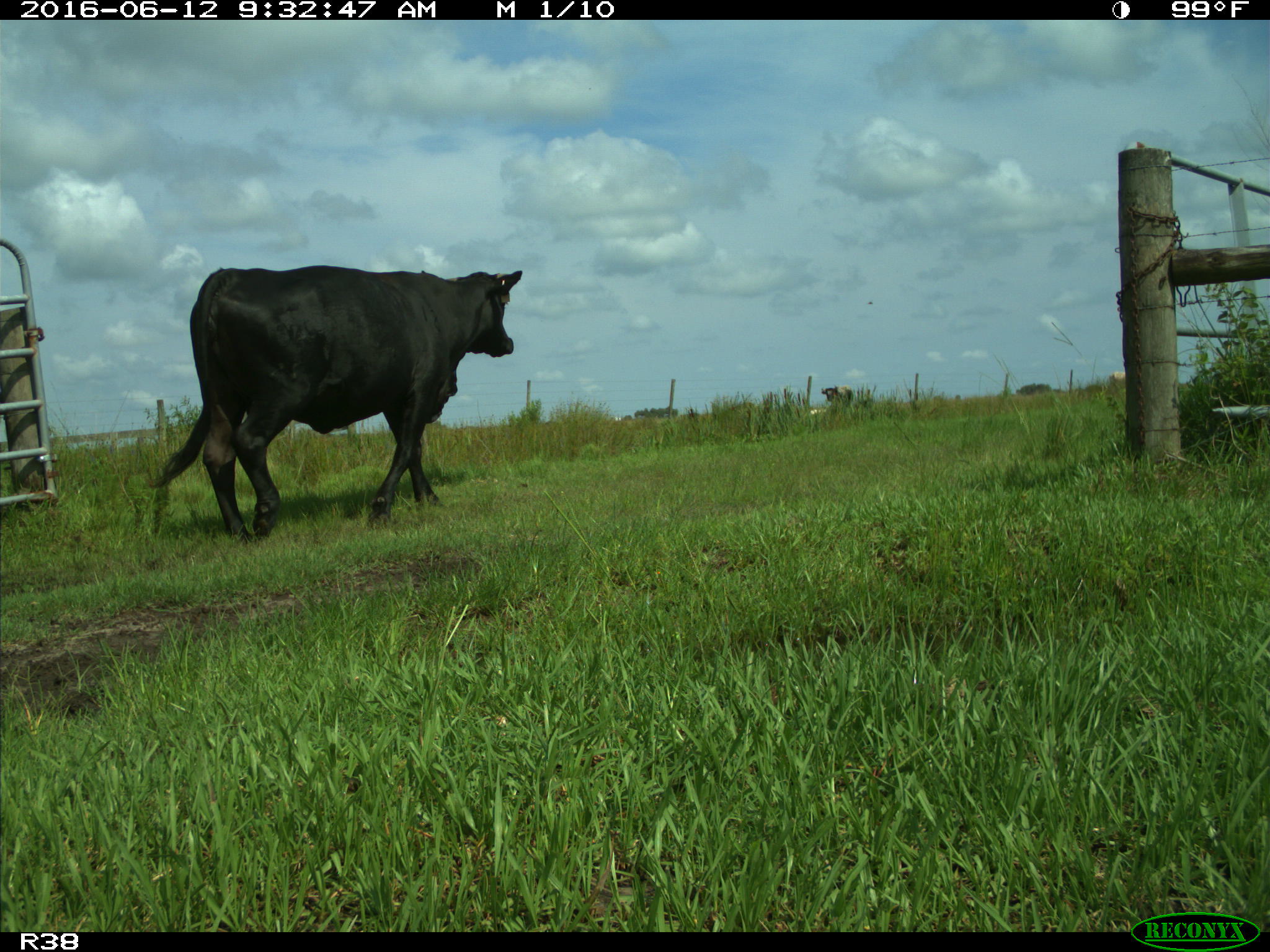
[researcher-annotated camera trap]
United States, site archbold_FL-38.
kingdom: Animalia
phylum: Chordata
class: Mammalia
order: Artiodactyla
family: Bovidae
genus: Bos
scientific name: Bos taurus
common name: domestic cow